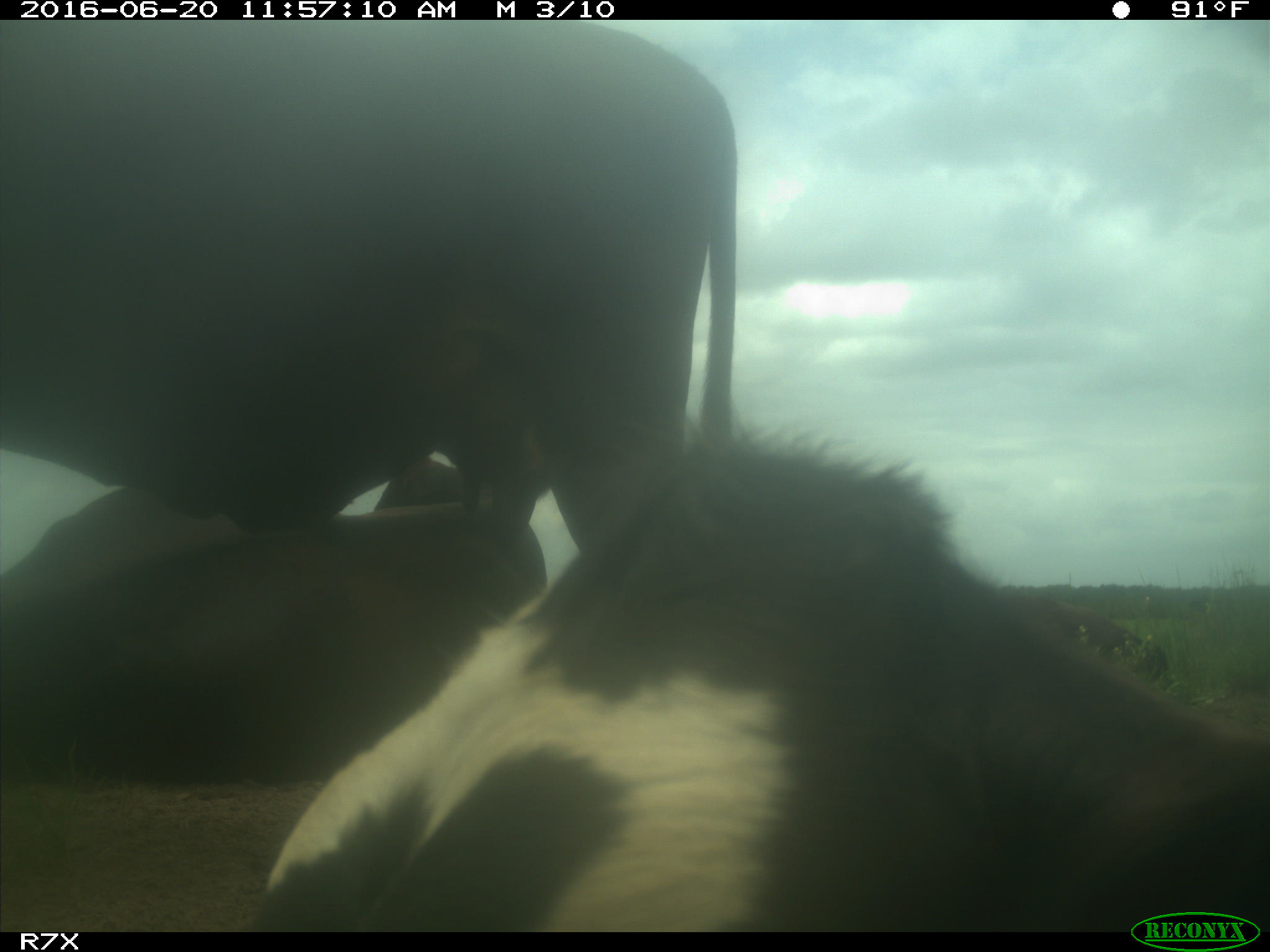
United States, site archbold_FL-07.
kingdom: Animalia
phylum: Chordata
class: Mammalia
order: Artiodactyla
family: Bovidae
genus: Bos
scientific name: Bos taurus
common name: domestic cow